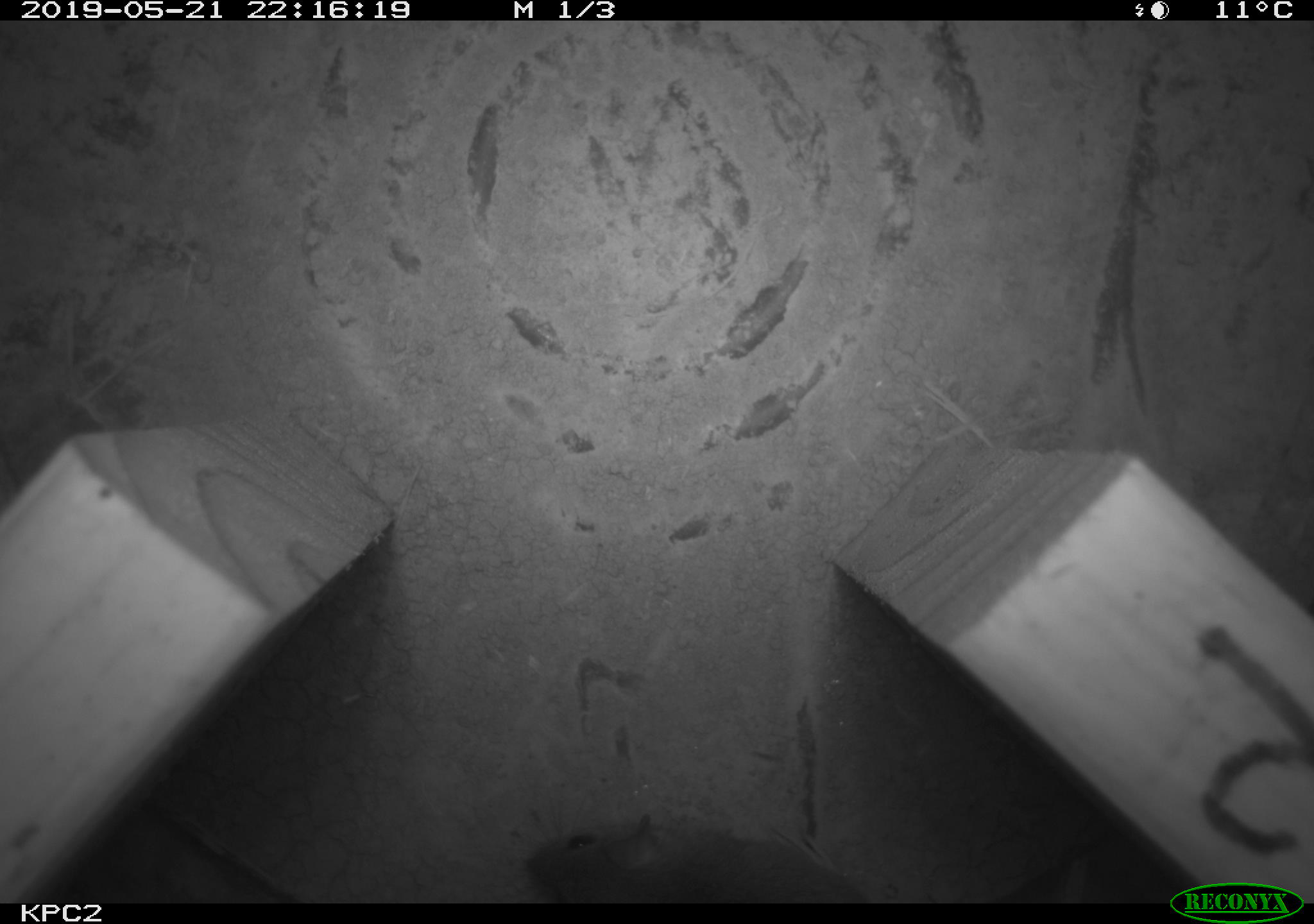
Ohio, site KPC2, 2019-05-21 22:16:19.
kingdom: Animalia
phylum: Chordata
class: Mammalia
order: Rodentia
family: Cricetidae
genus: Peromyscus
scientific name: Peromyscus leucopus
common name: white-footed mouse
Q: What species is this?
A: White-footed mouse (Peromyscus leucopus).